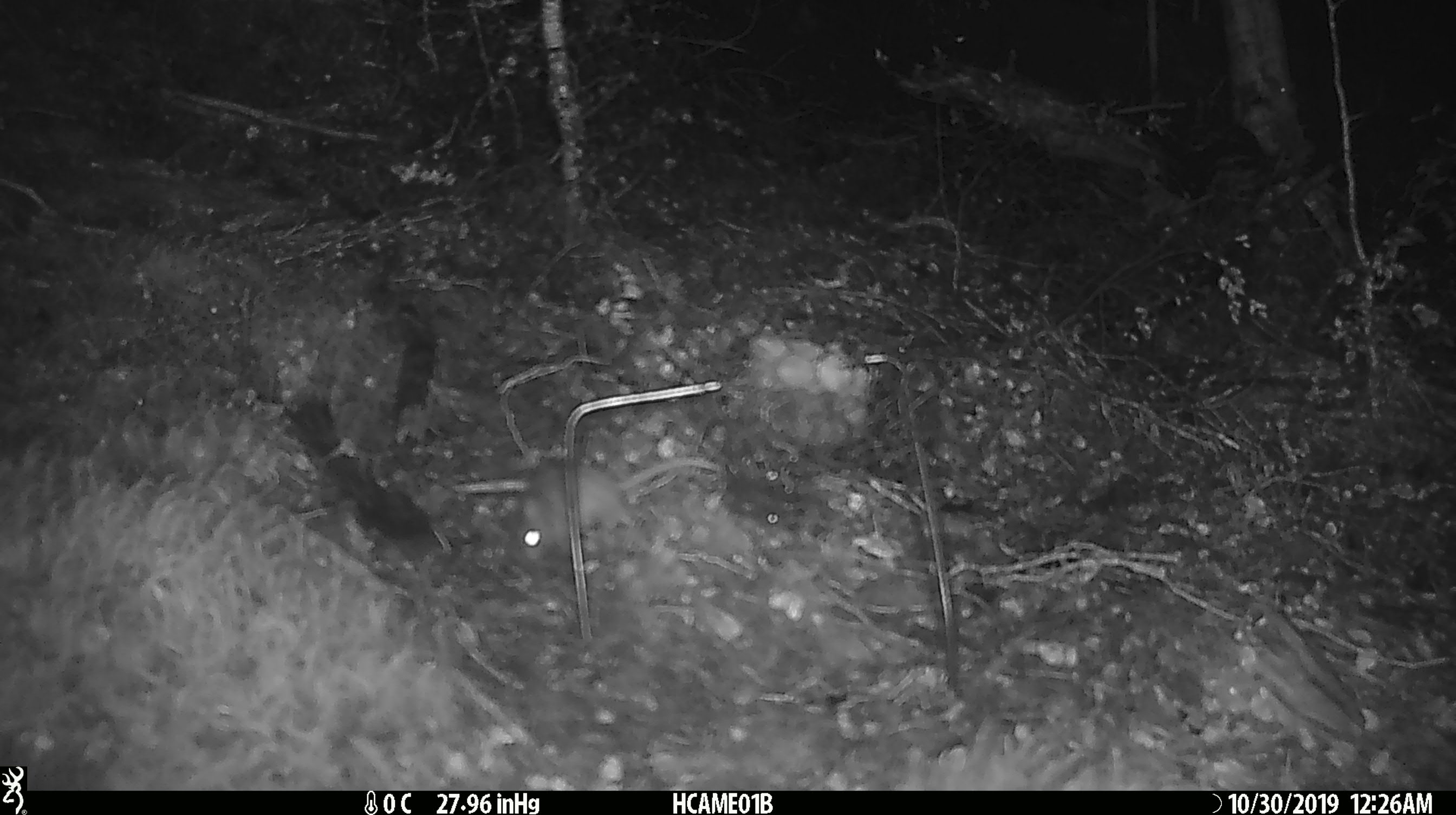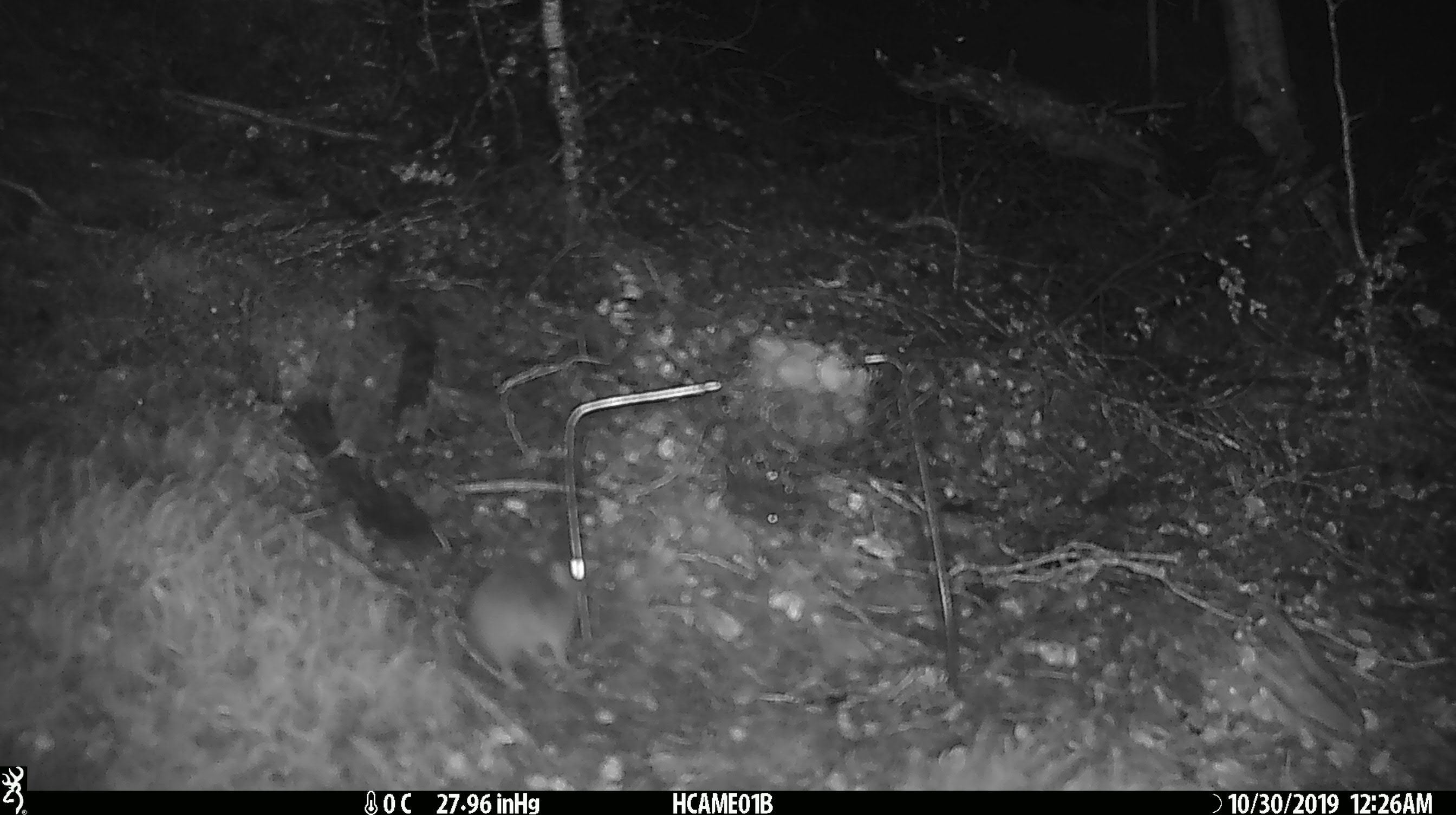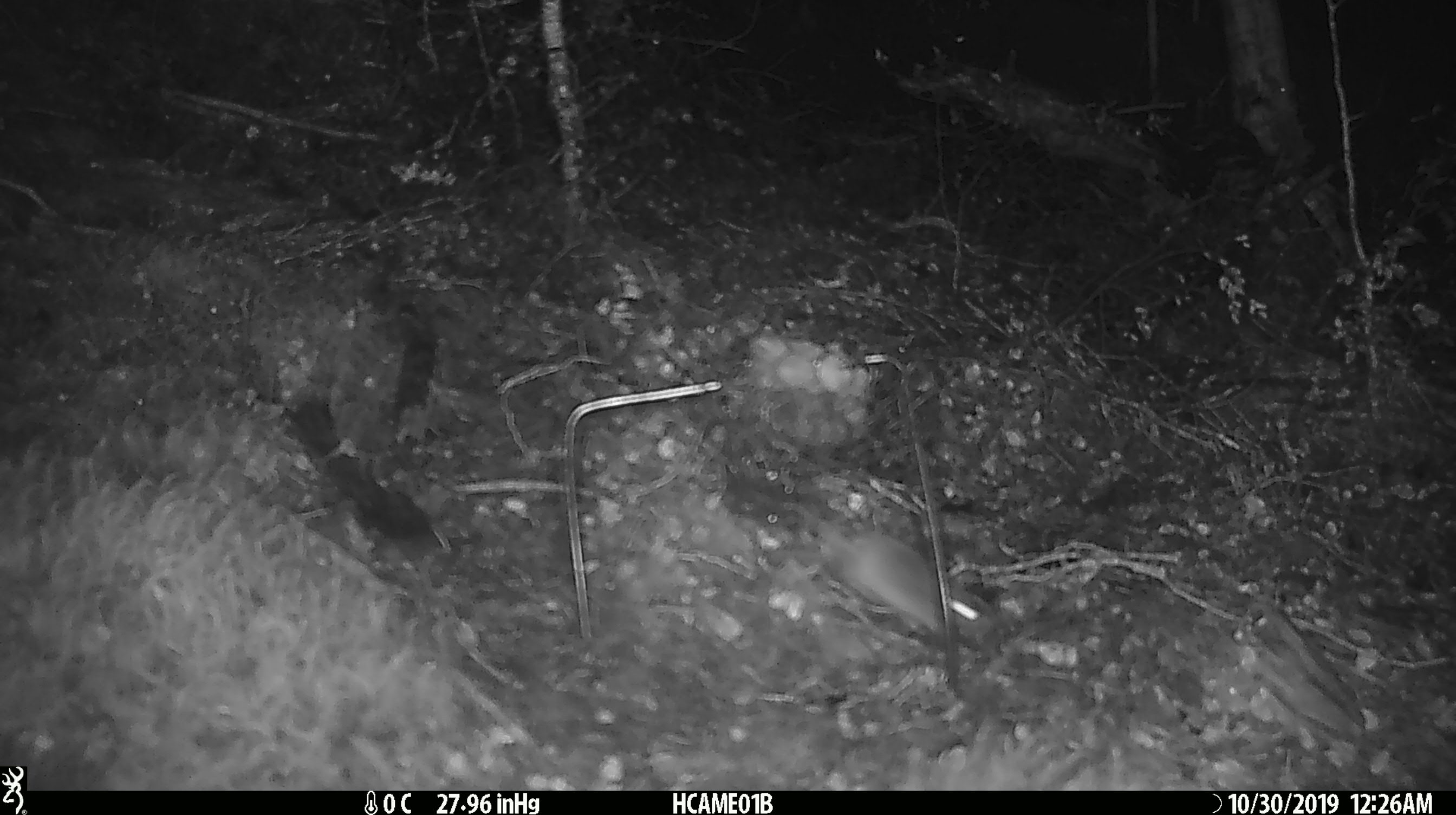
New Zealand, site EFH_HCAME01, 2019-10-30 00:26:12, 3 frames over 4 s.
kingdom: Animalia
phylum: Chordata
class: Mammalia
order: Rodentia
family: Muridae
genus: Mus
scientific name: Mus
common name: mouse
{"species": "mouse (Mus)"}